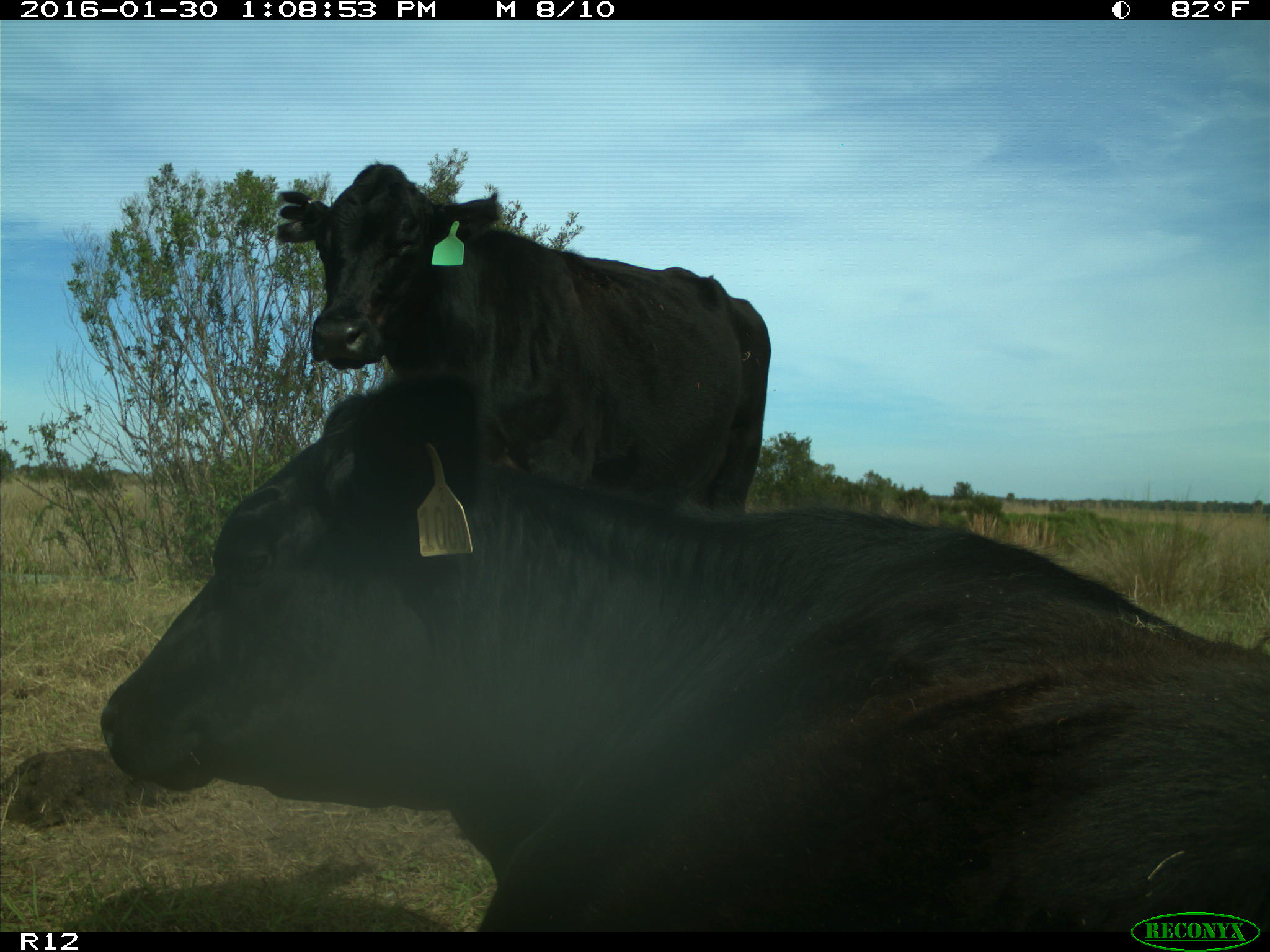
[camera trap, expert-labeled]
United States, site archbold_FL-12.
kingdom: Animalia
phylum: Chordata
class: Mammalia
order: Artiodactyla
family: Bovidae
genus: Bos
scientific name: Bos taurus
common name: domestic cow